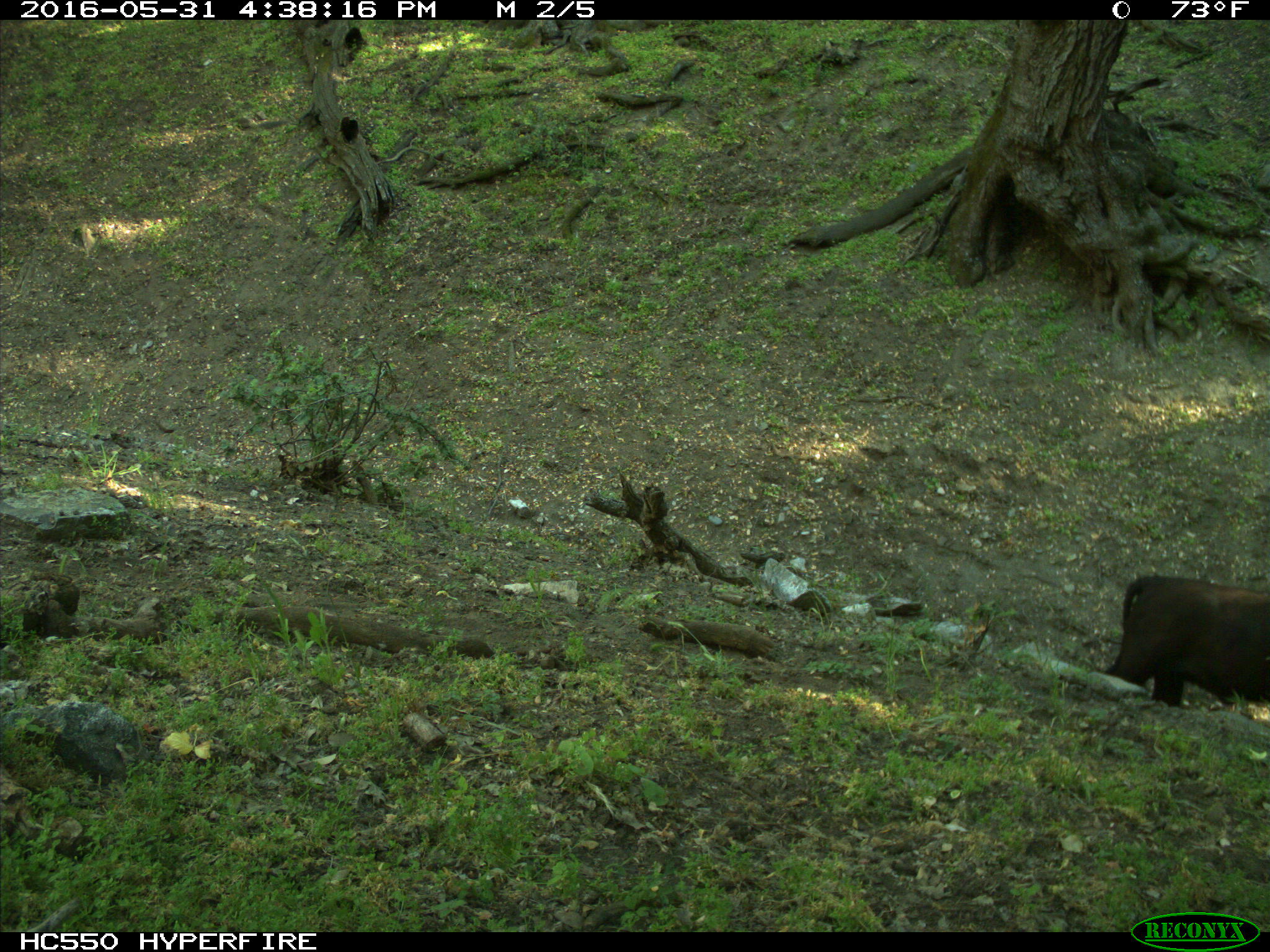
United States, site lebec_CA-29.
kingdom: Animalia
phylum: Chordata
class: Mammalia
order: Artiodactyla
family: Bovidae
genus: Bos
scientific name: Bos taurus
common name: domestic cow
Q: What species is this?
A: Bos taurus (domestic cow).